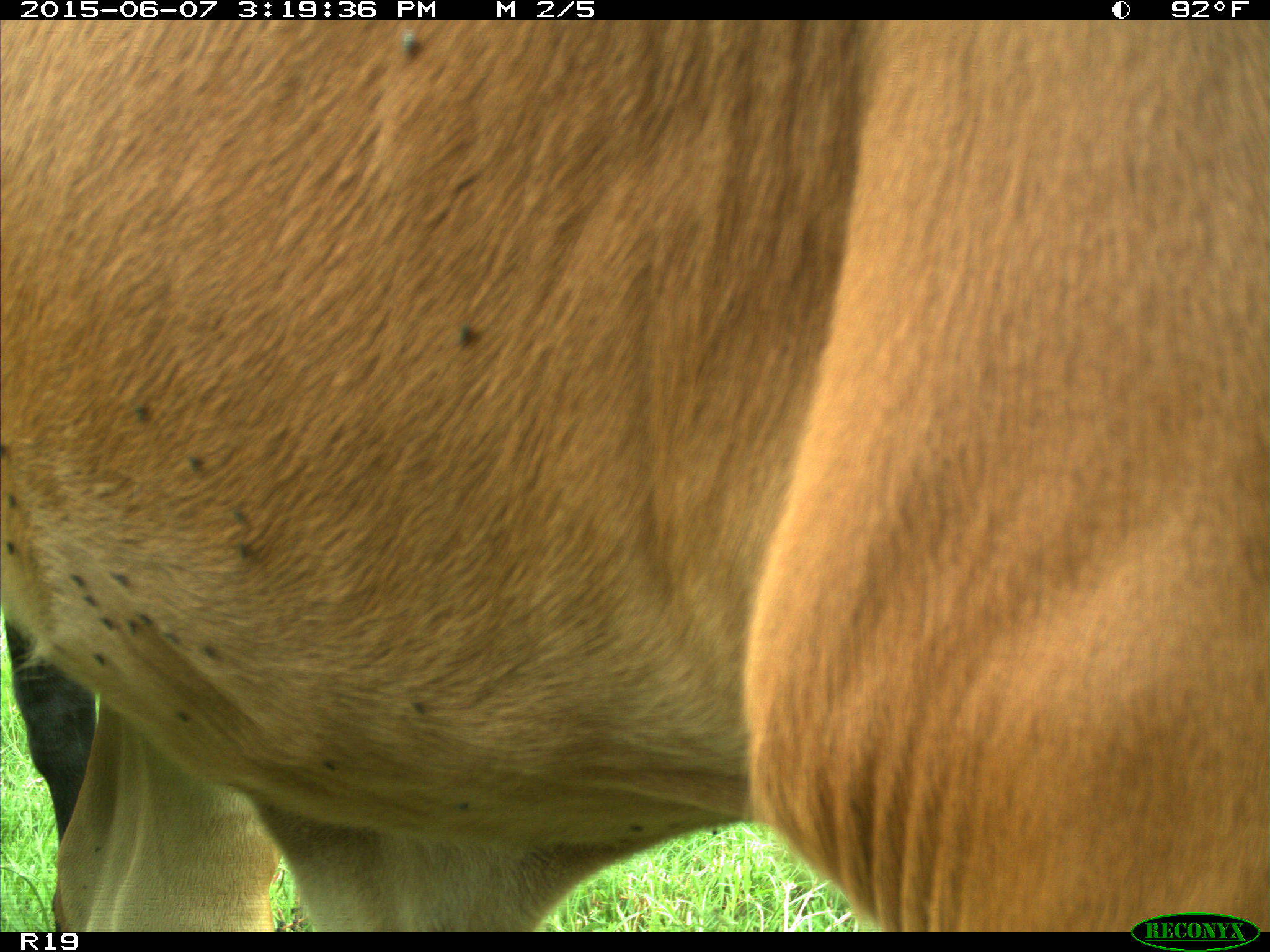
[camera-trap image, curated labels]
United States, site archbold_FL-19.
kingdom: Animalia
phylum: Chordata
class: Mammalia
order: Artiodactyla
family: Bovidae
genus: Bos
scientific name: Bos taurus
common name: domestic cow